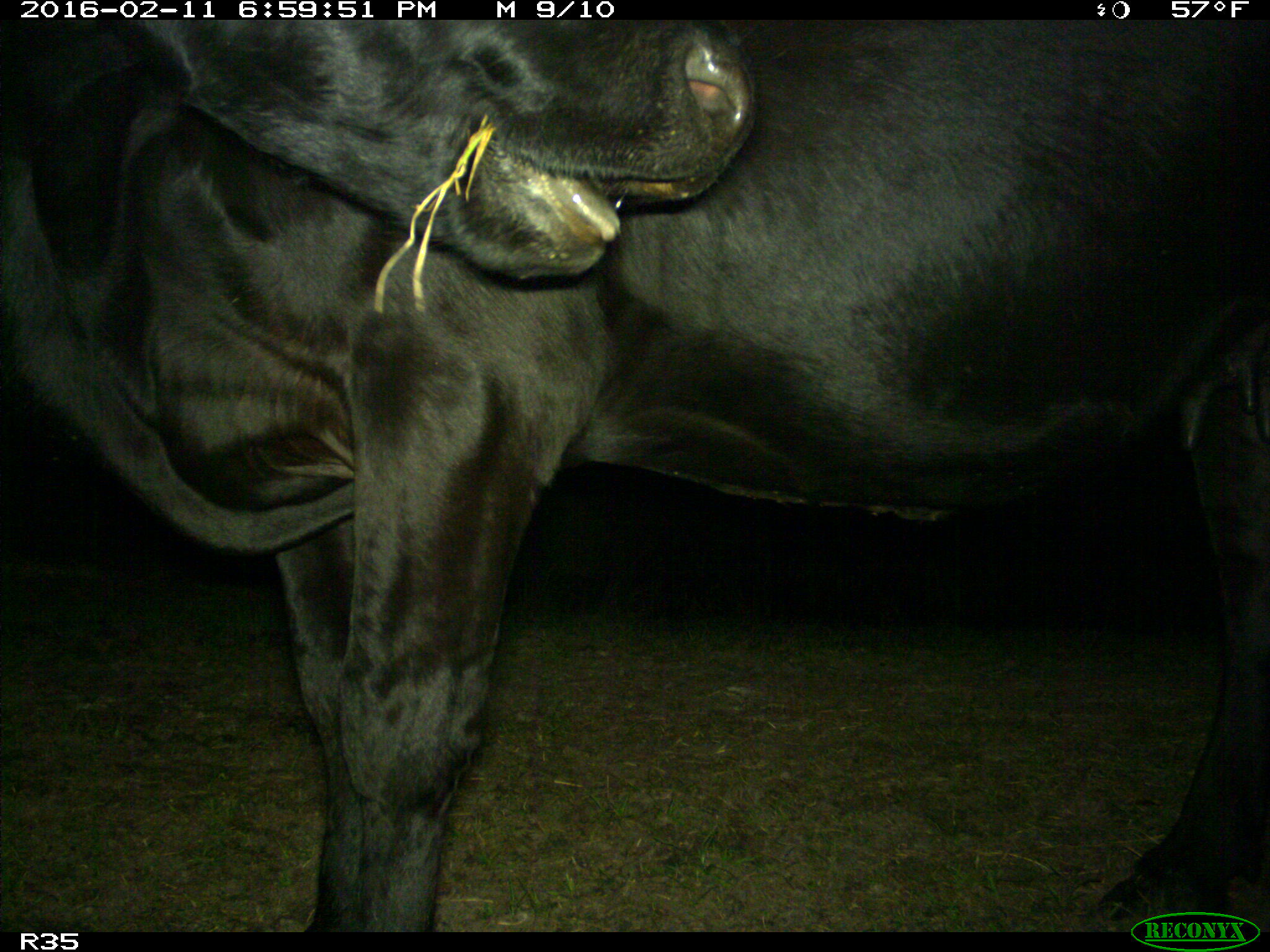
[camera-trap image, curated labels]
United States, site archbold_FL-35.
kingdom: Animalia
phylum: Chordata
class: Mammalia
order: Artiodactyla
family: Bovidae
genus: Bos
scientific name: Bos taurus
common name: domestic cow